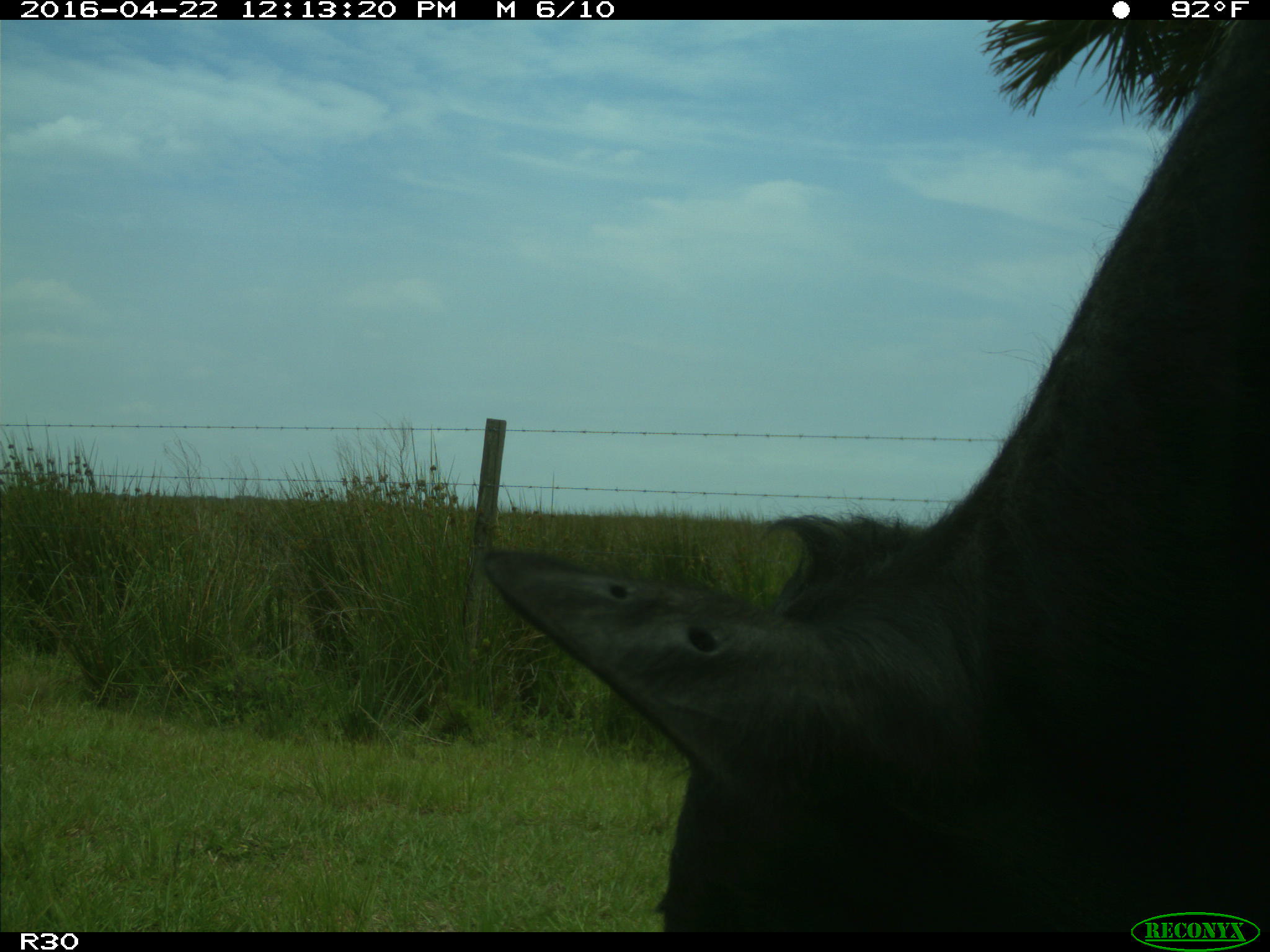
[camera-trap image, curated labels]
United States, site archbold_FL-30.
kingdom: Animalia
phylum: Chordata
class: Mammalia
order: Artiodactyla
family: Bovidae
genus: Bos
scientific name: Bos taurus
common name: domestic cow